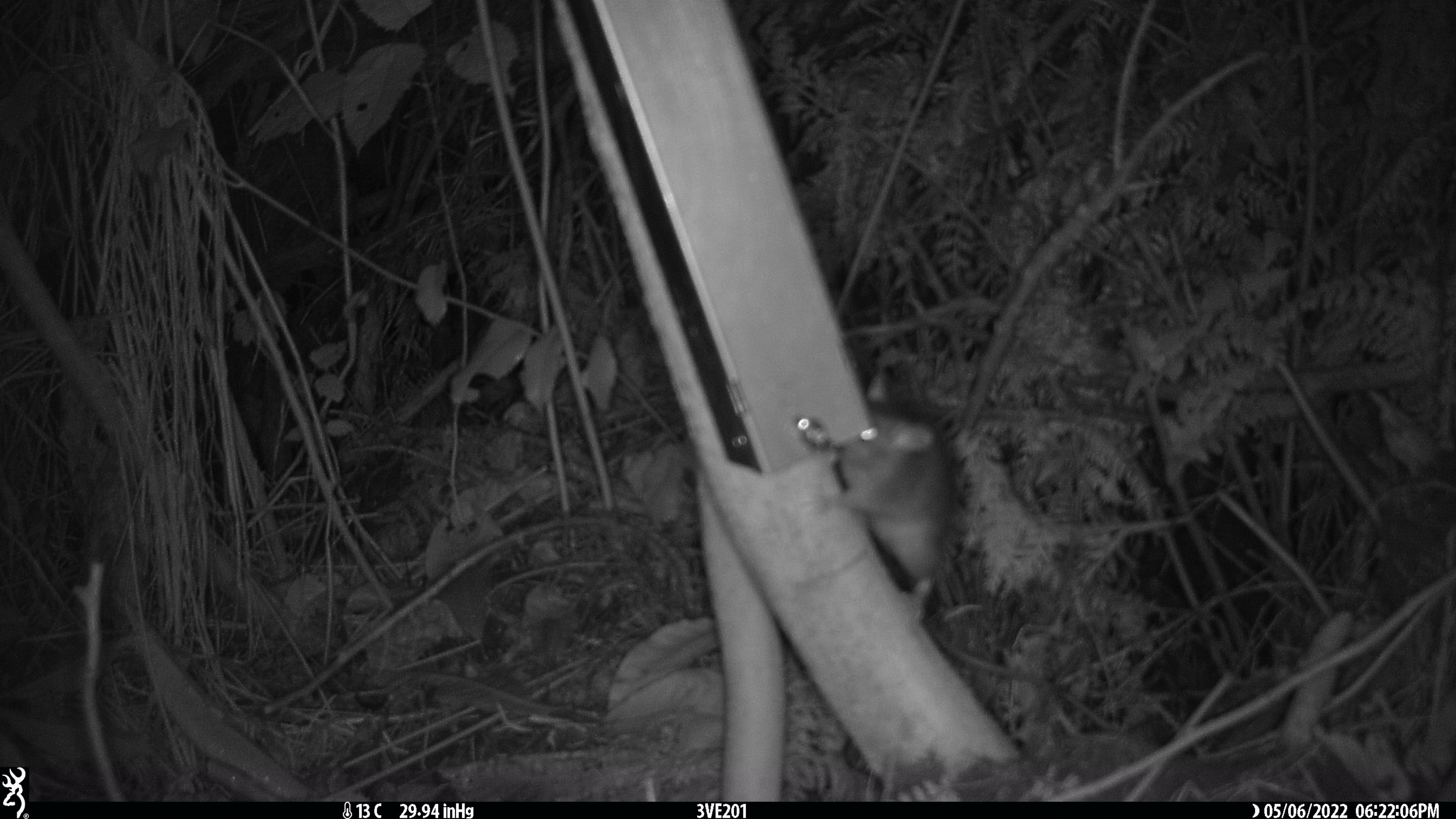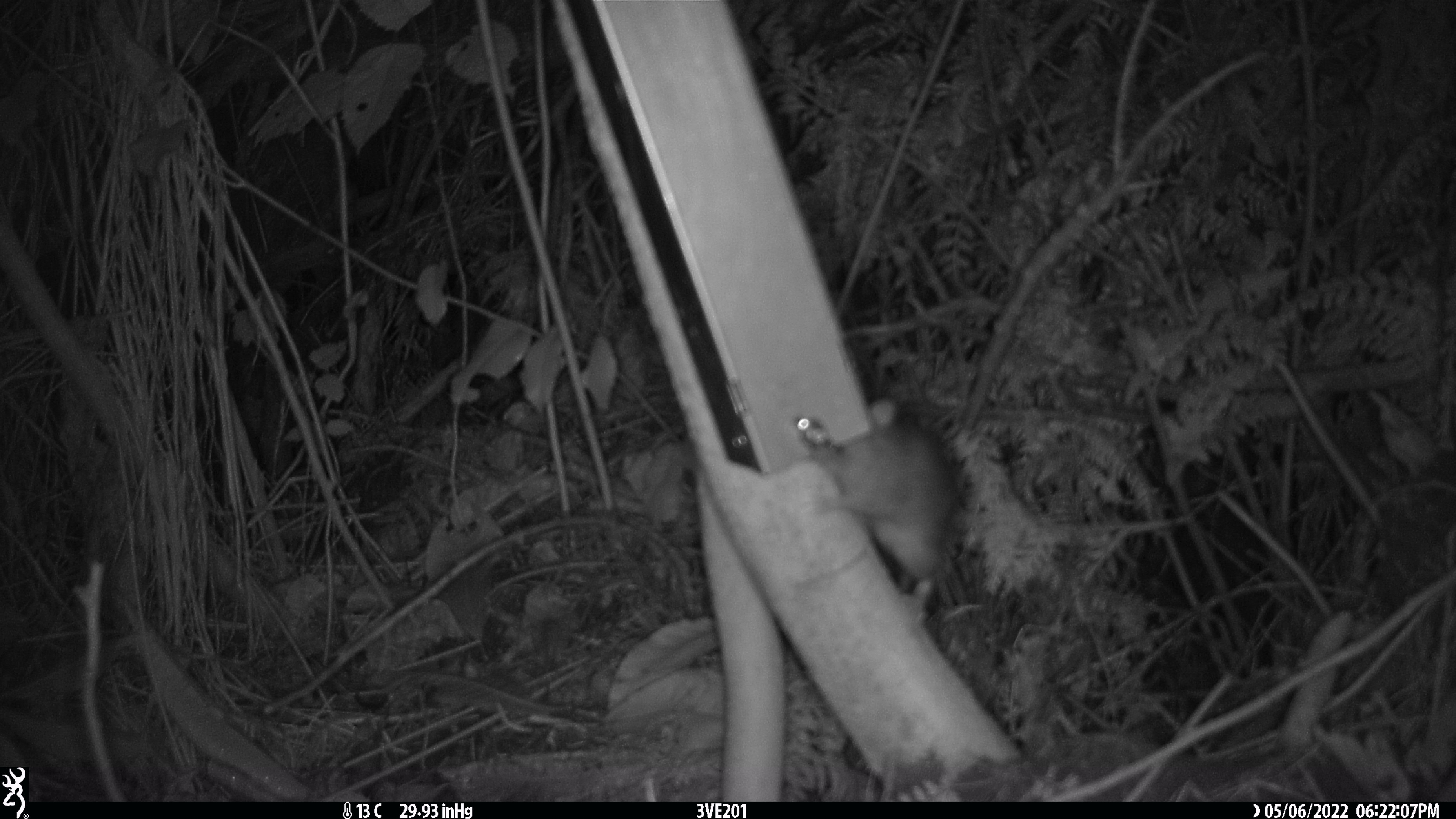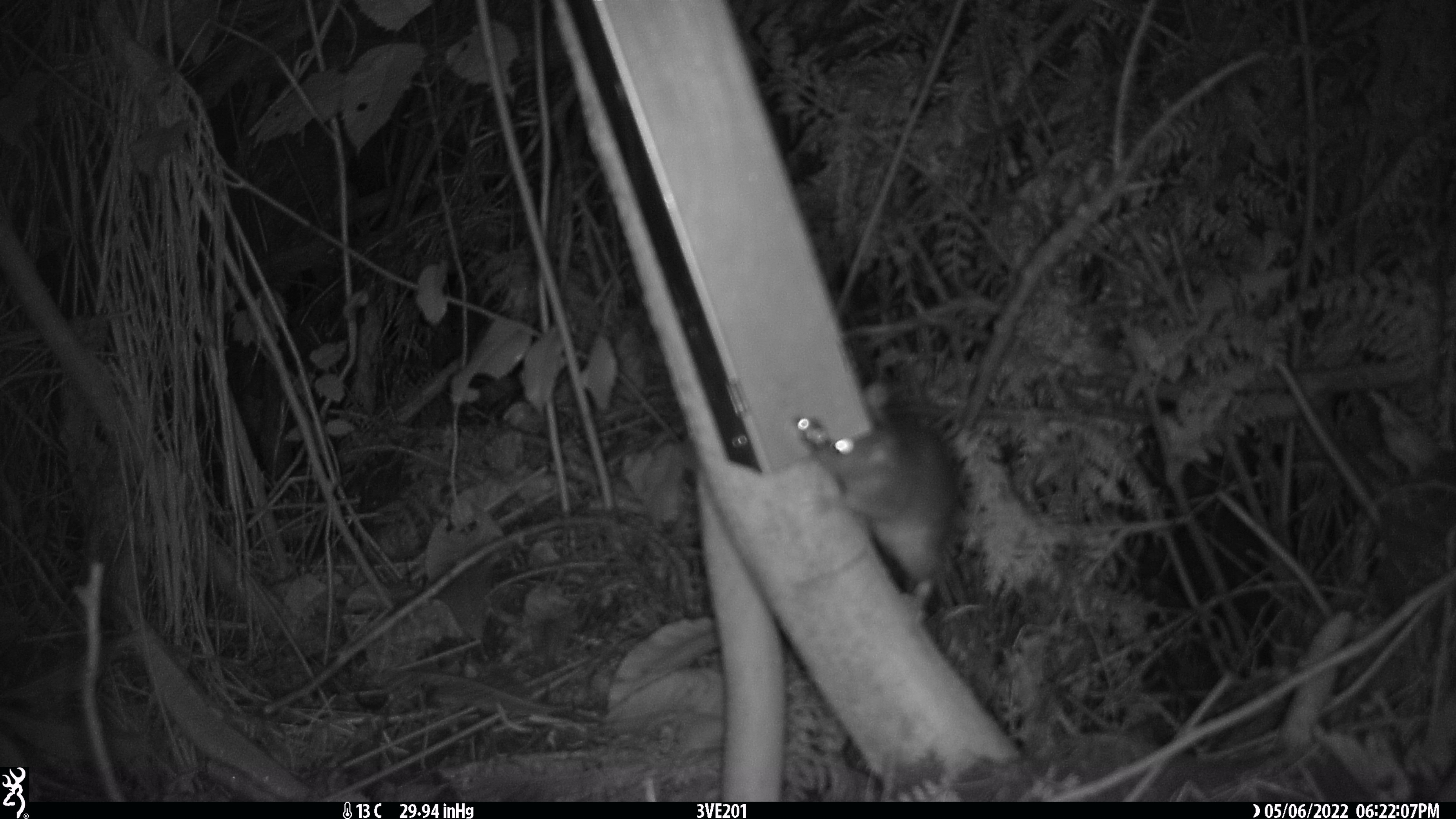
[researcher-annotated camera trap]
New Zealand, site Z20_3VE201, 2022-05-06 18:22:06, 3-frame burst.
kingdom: Animalia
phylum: Chordata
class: Mammalia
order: Rodentia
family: Muridae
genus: Rattus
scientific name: Rattus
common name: rat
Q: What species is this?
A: Rat (Rattus).